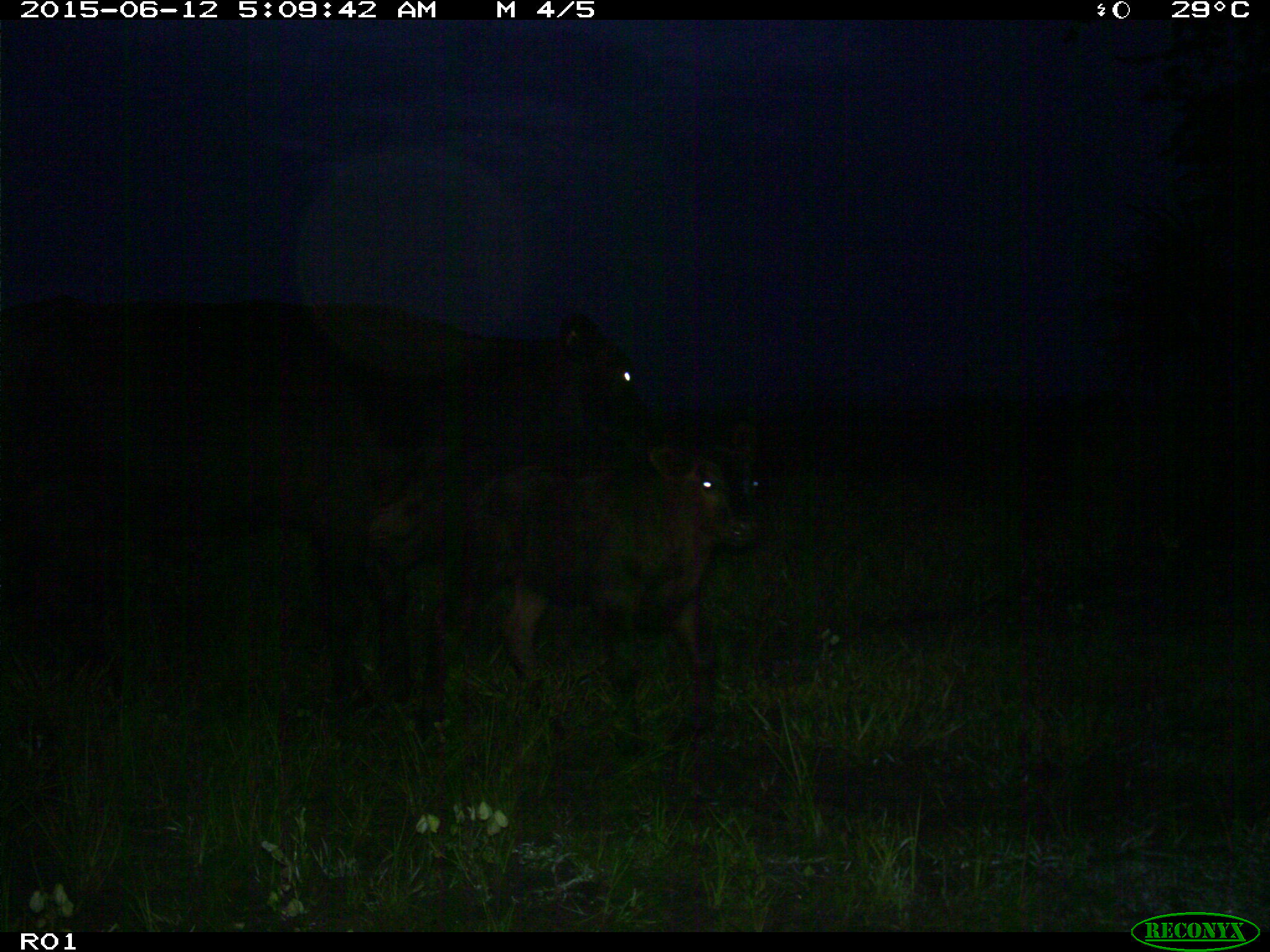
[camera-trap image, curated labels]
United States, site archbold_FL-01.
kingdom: Animalia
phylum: Chordata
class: Mammalia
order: Artiodactyla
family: Bovidae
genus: Bos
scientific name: Bos taurus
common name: domestic cow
Bos taurus (domestic cow).